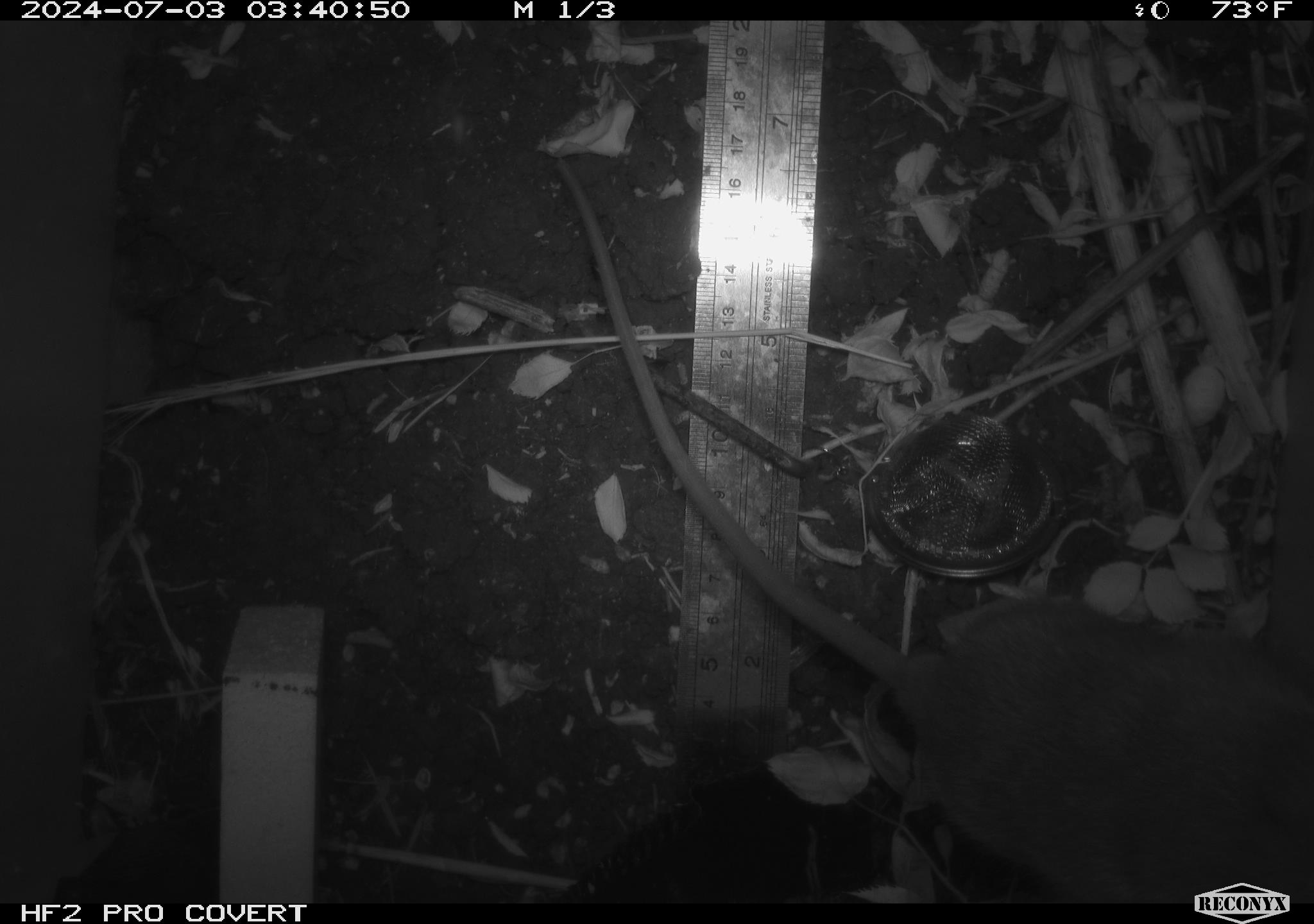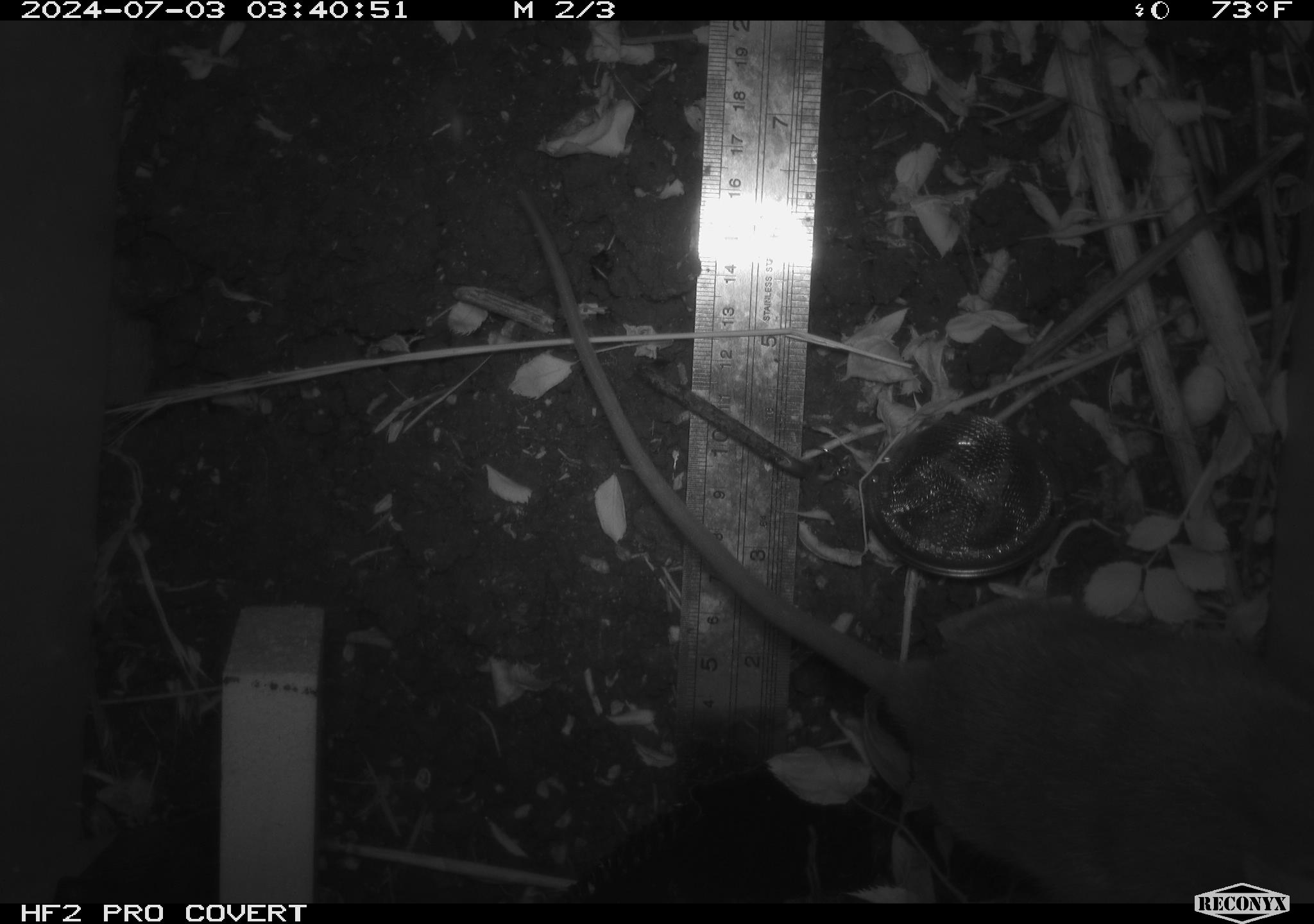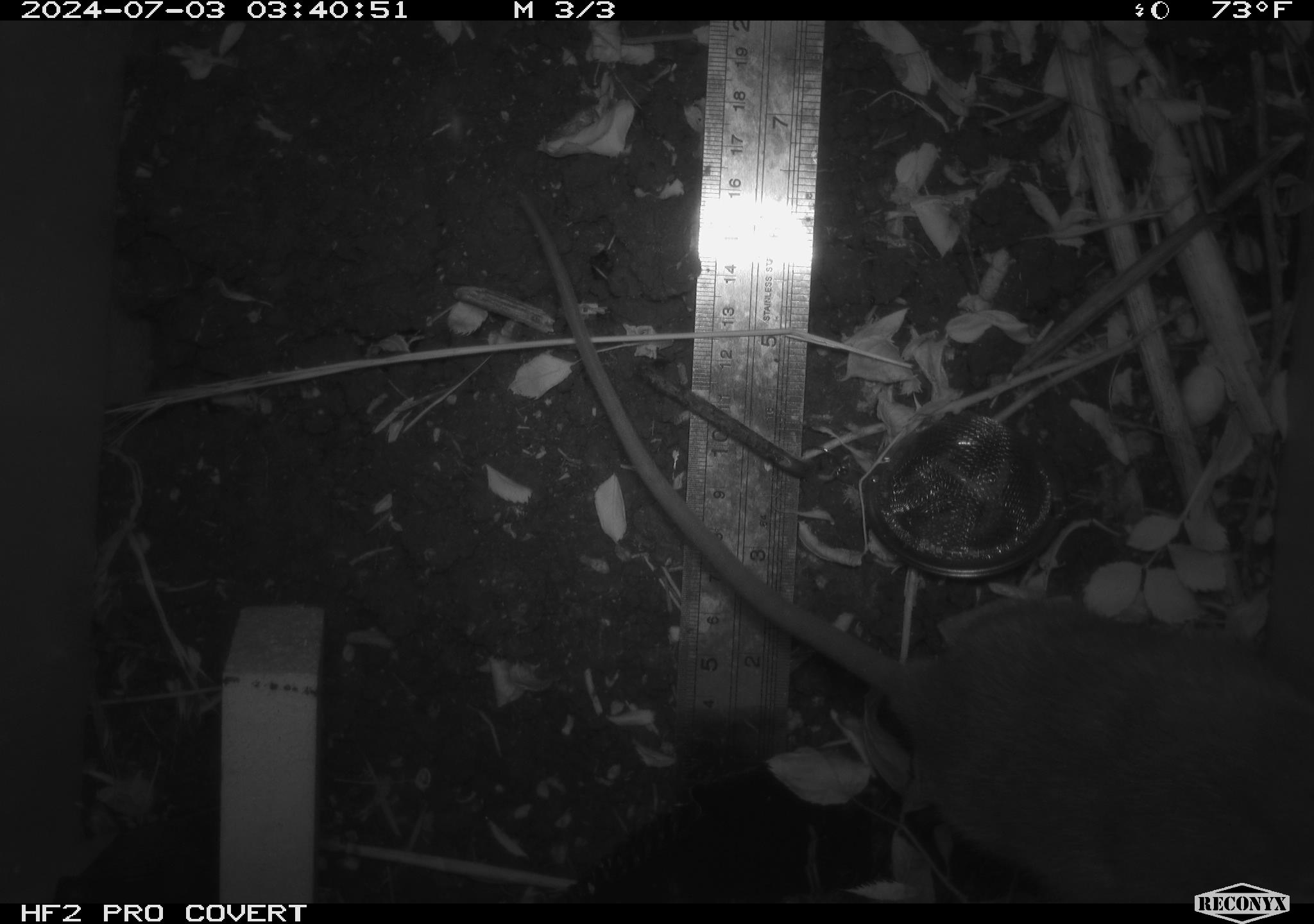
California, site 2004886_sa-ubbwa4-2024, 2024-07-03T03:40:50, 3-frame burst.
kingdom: Animalia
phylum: Chordata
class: Mammalia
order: Rodentia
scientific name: Rodentia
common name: woodrat or rat or mouse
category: woodrat or rat or mouse species